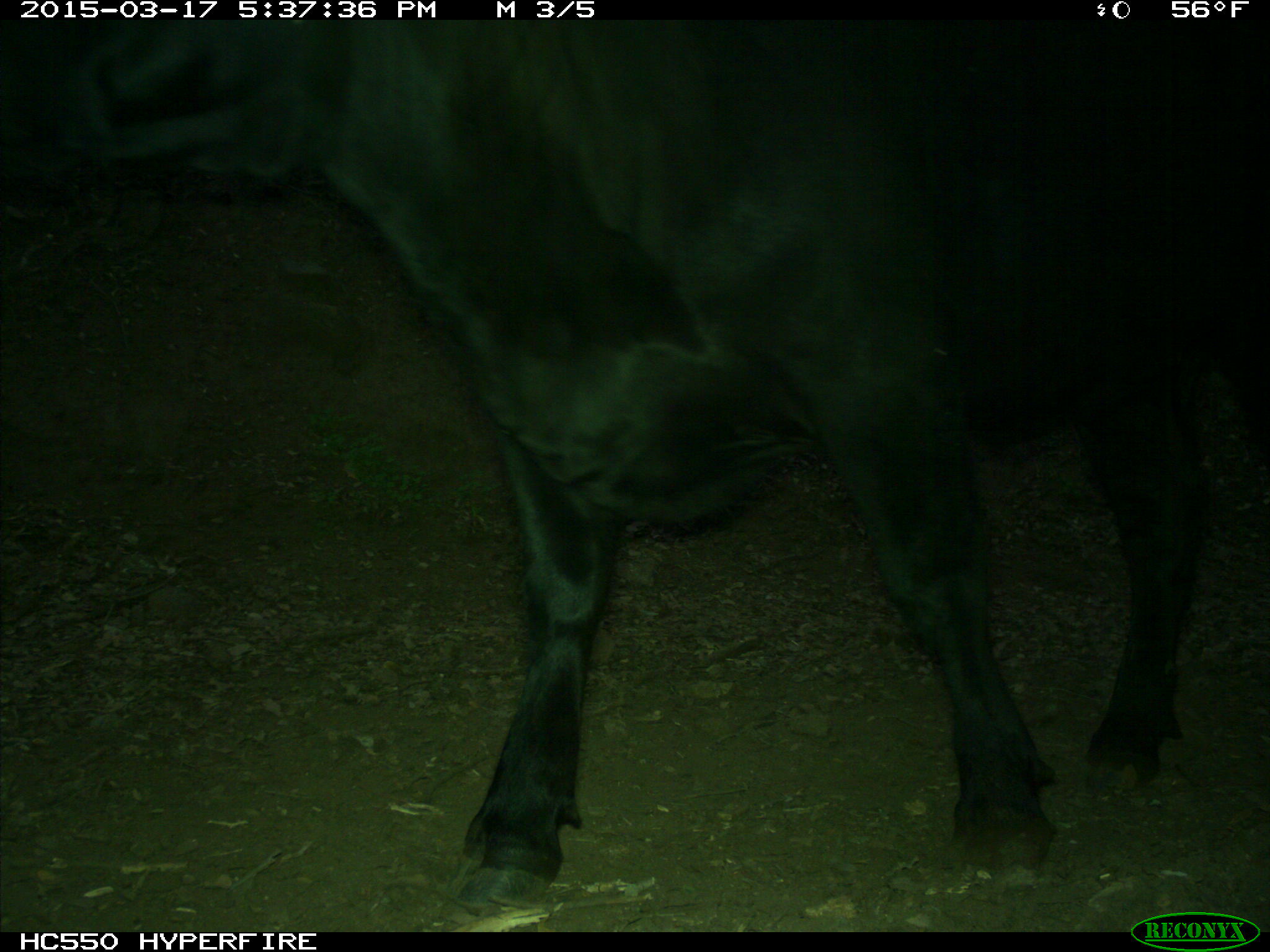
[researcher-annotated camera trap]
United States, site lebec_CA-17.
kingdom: Animalia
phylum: Chordata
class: Mammalia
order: Artiodactyla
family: Bovidae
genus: Bos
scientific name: Bos taurus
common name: domestic cow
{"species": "Bos taurus (domestic cow)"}